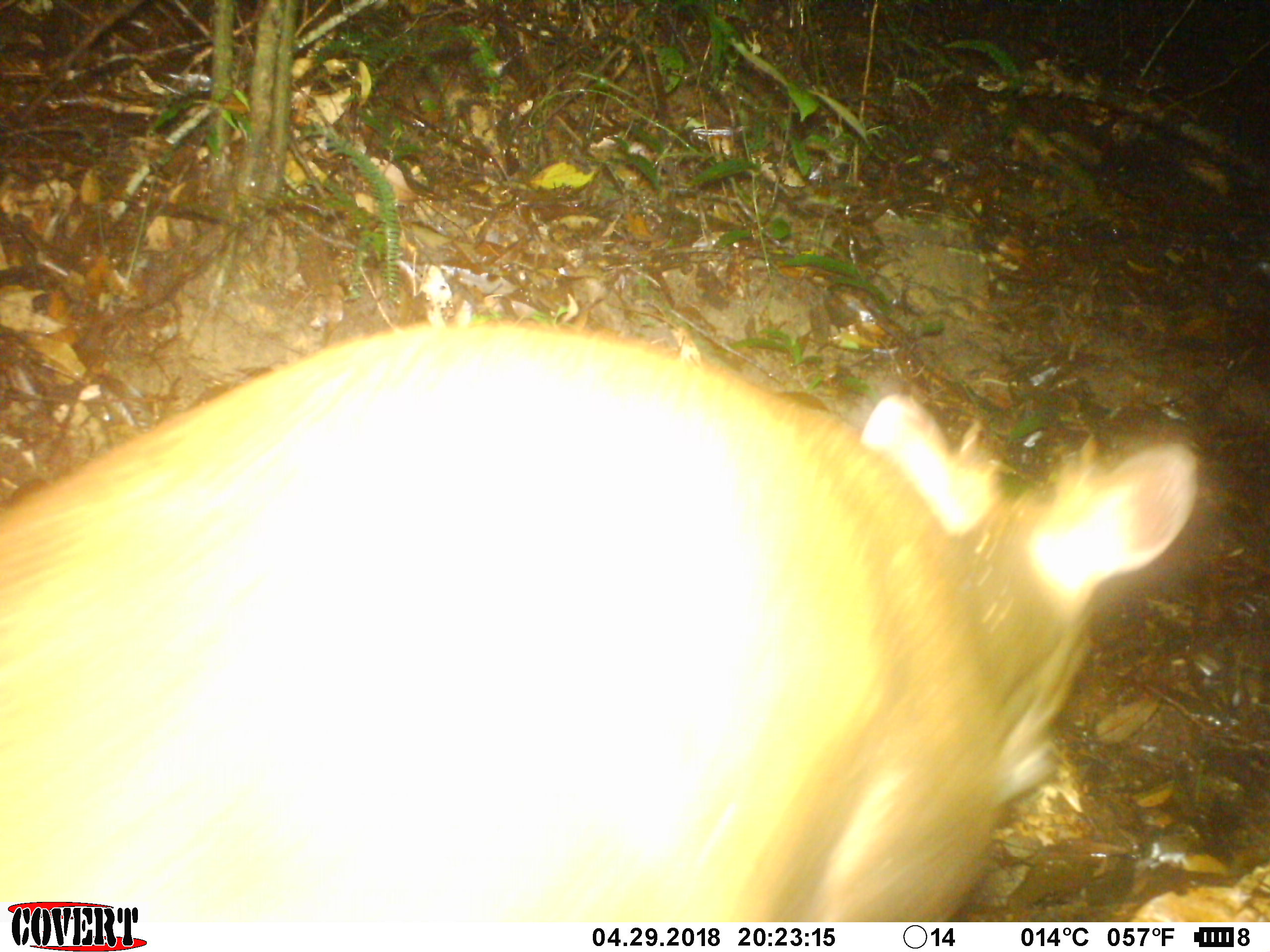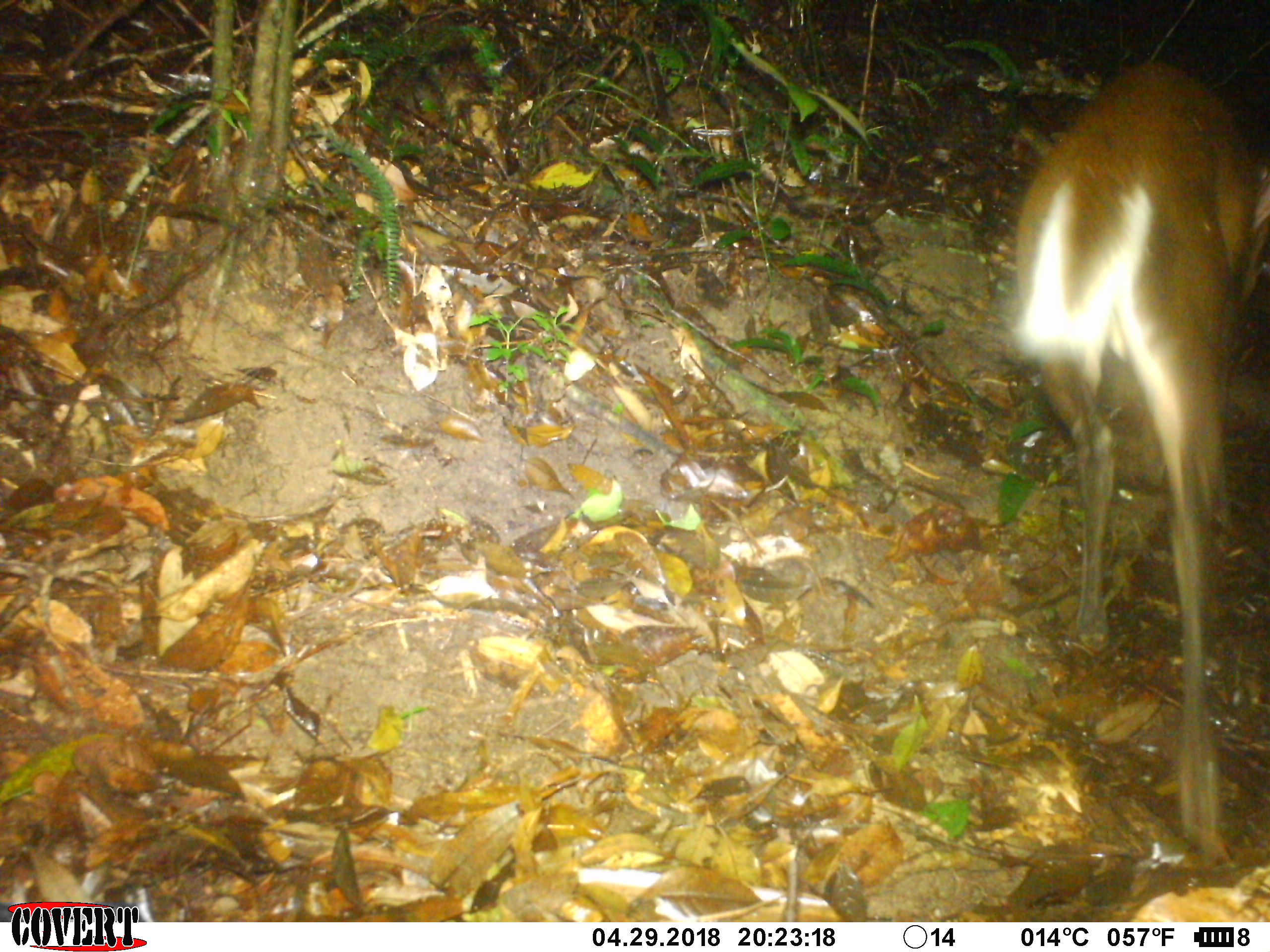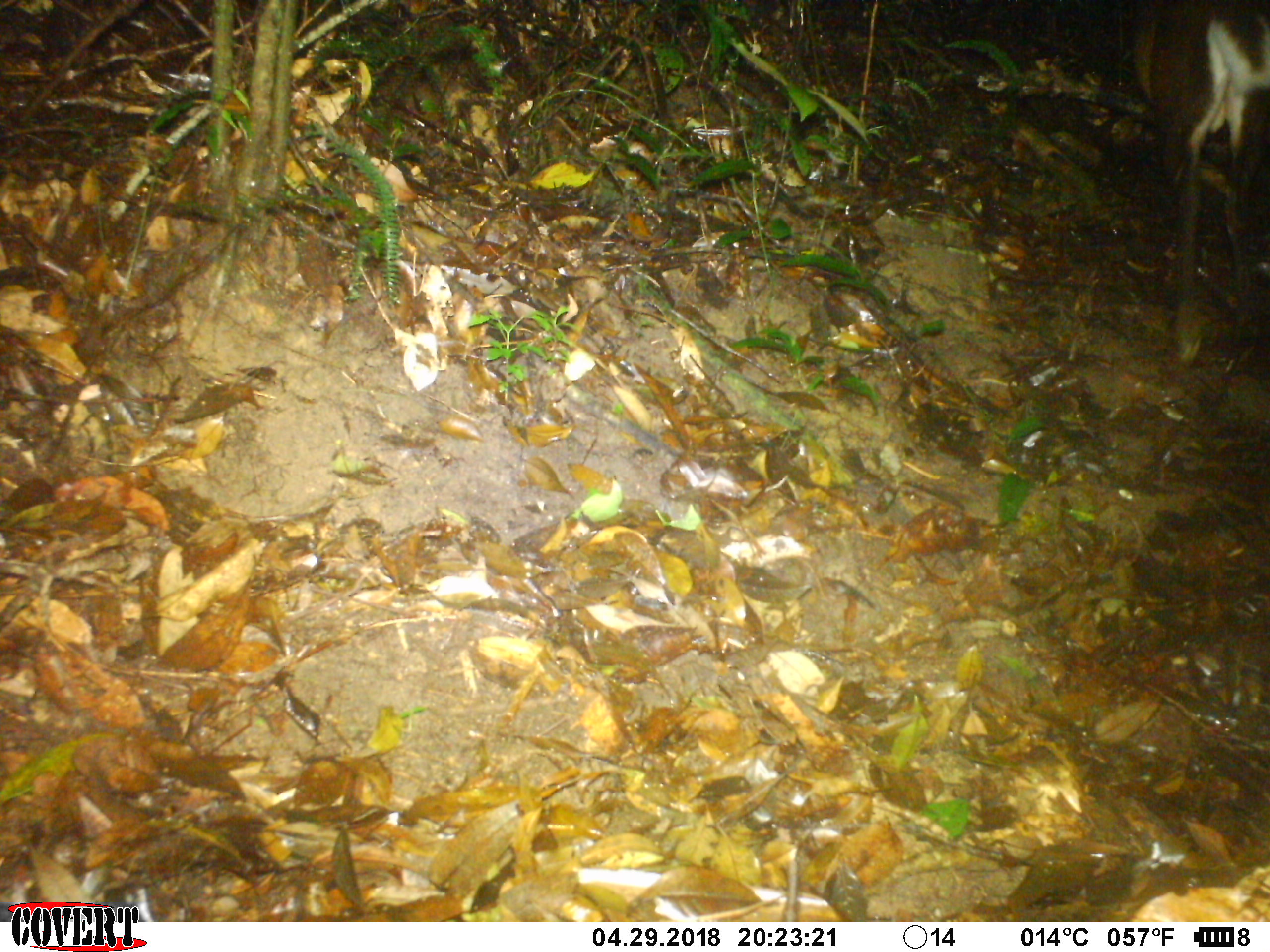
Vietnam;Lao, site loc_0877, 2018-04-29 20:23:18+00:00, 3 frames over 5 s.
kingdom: Animalia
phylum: Chordata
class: Mammalia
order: Artiodactyla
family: Cervidae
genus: Muntiacus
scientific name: Muntiacus rooseveltorum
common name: roosevelt's muntjac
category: roosevelts muntjac group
Roosevelts muntjac group (roosevelt's muntjac) (Muntiacus rooseveltorum). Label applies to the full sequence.